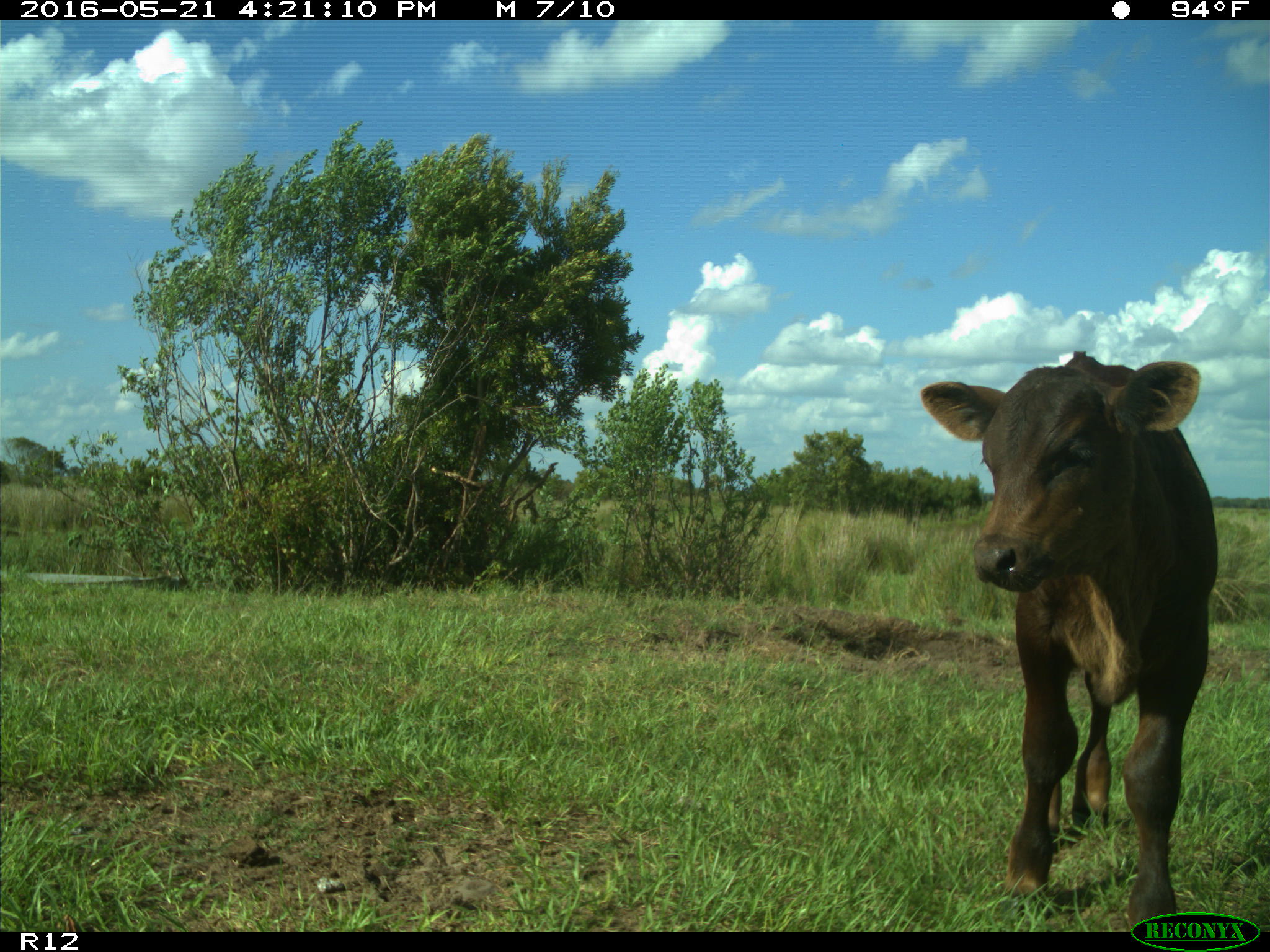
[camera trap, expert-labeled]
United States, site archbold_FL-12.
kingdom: Animalia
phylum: Chordata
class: Mammalia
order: Artiodactyla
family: Bovidae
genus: Bos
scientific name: Bos taurus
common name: domestic cow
Bos taurus (domestic cow).